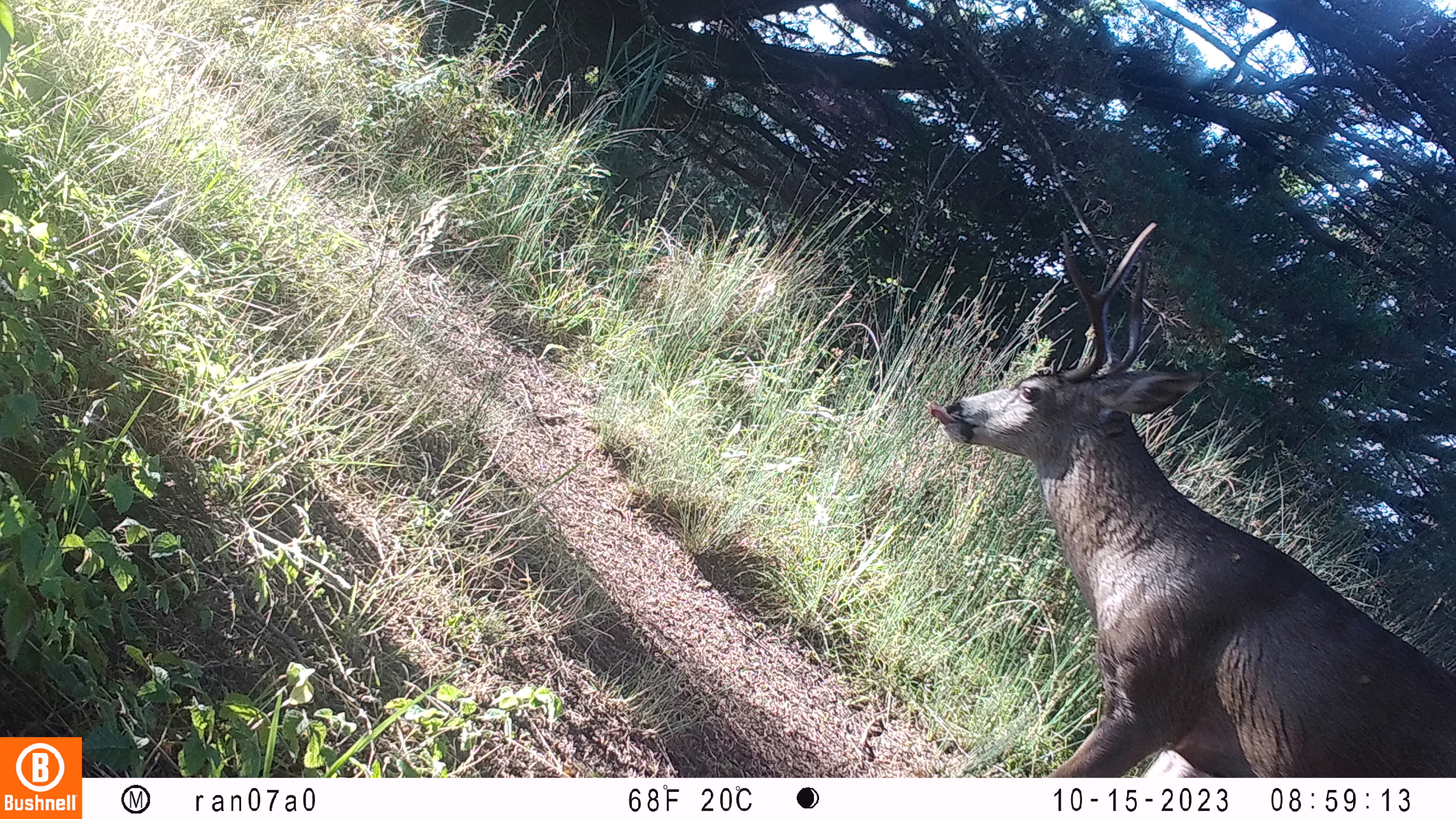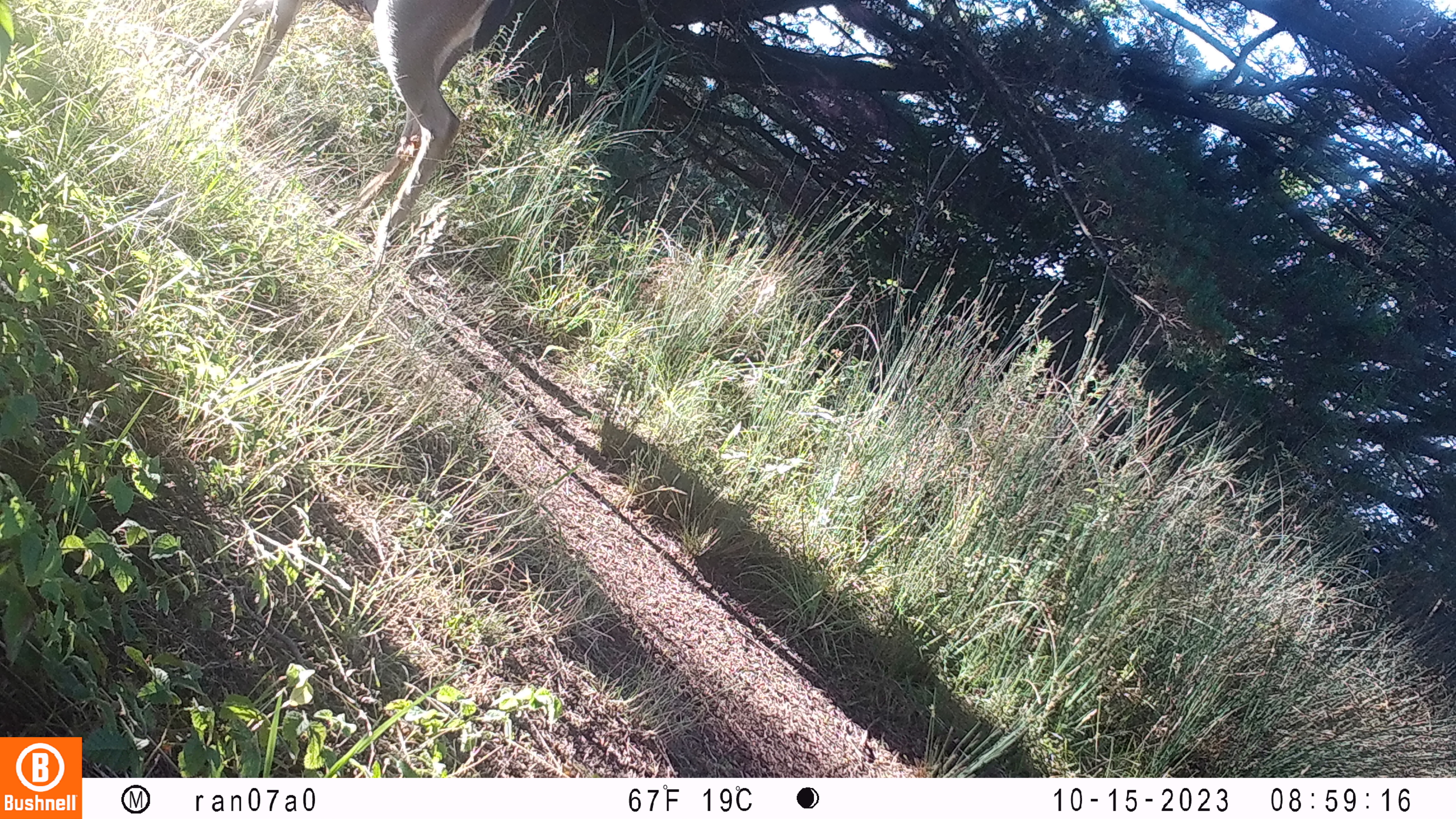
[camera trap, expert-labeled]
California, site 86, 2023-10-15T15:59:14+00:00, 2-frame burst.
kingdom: Animalia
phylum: Chordata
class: Mammalia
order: Artiodactyla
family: Cervidae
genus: Odocoileus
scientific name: Odocoileus hemionus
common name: mule deer